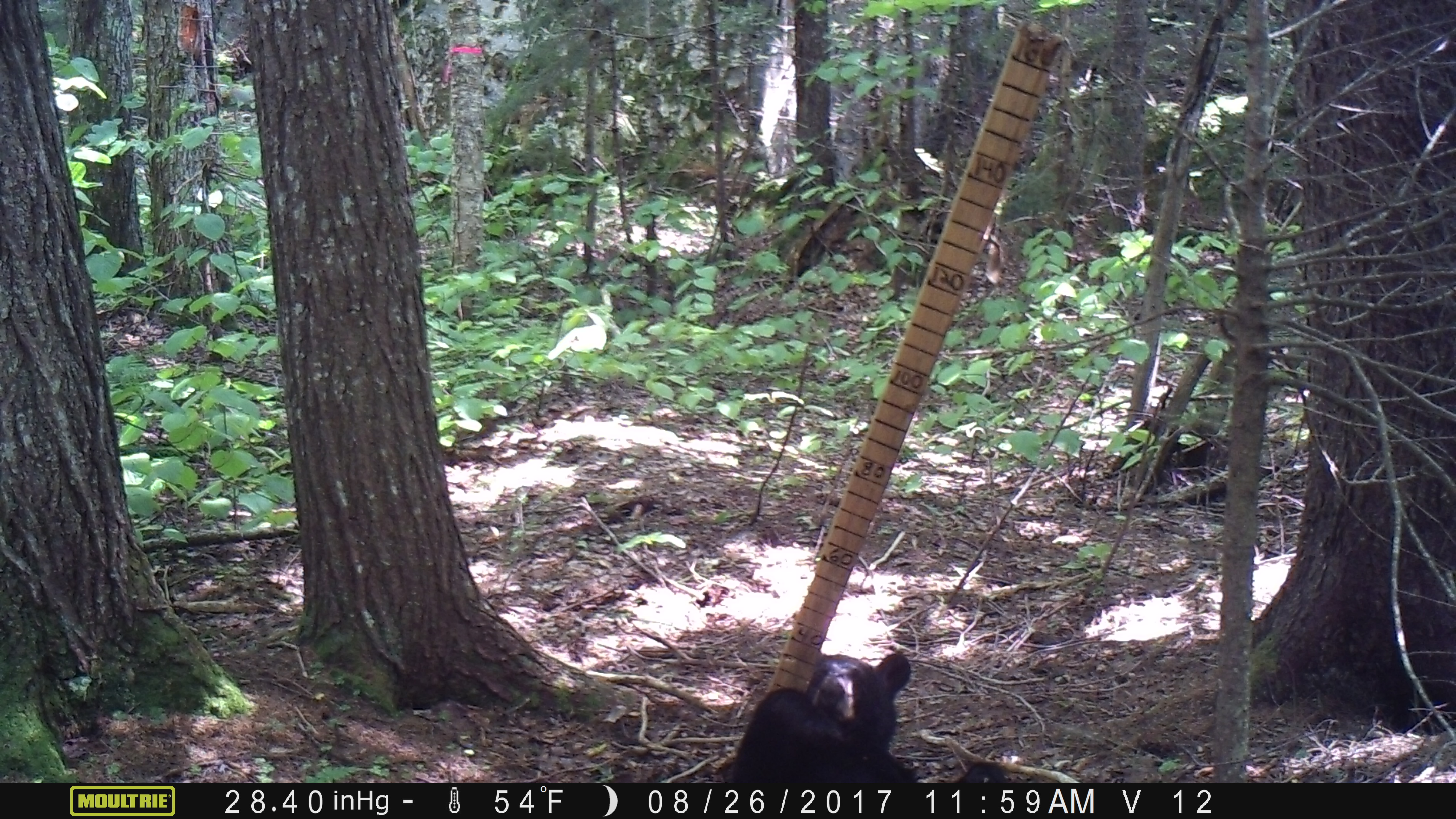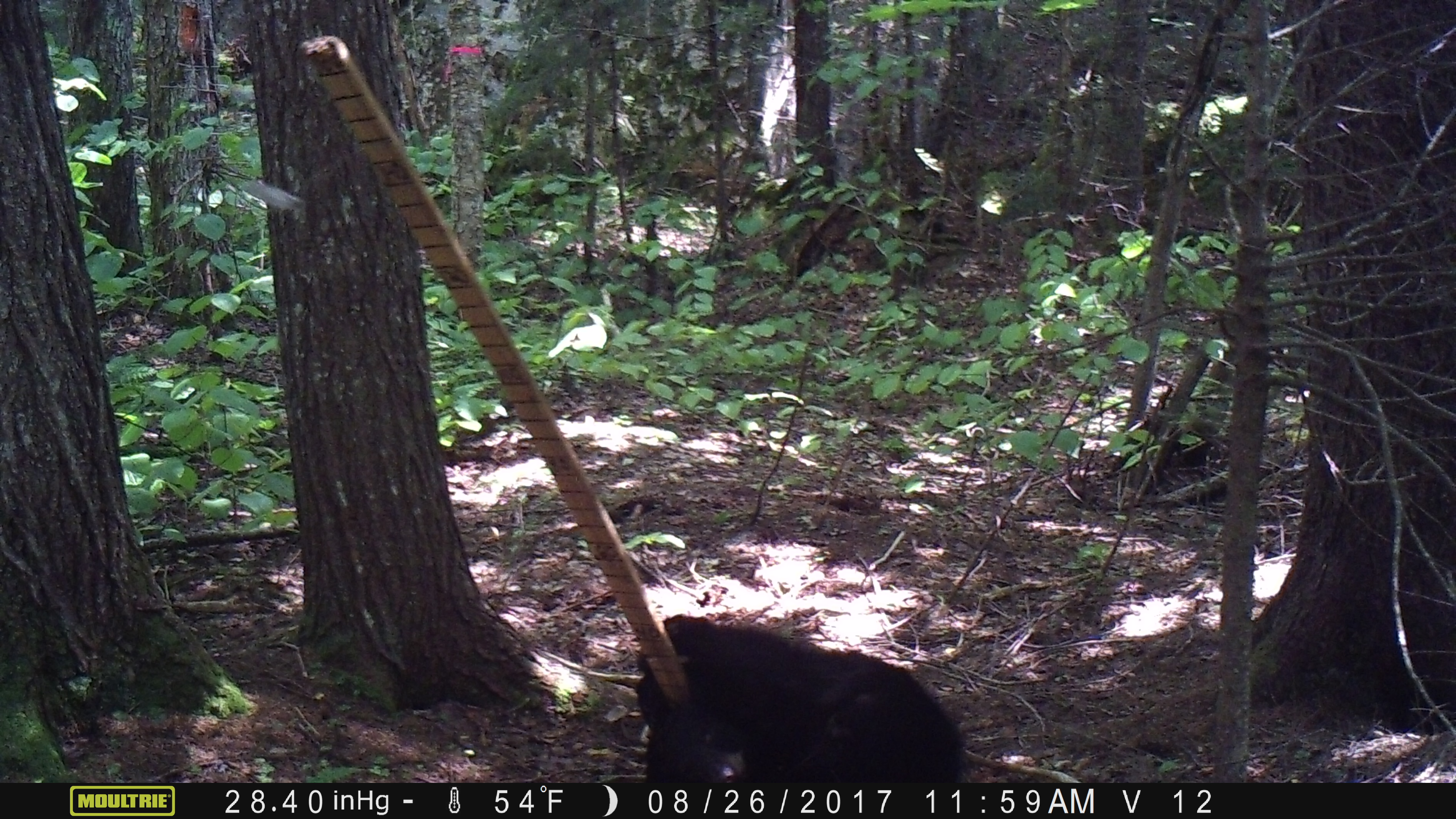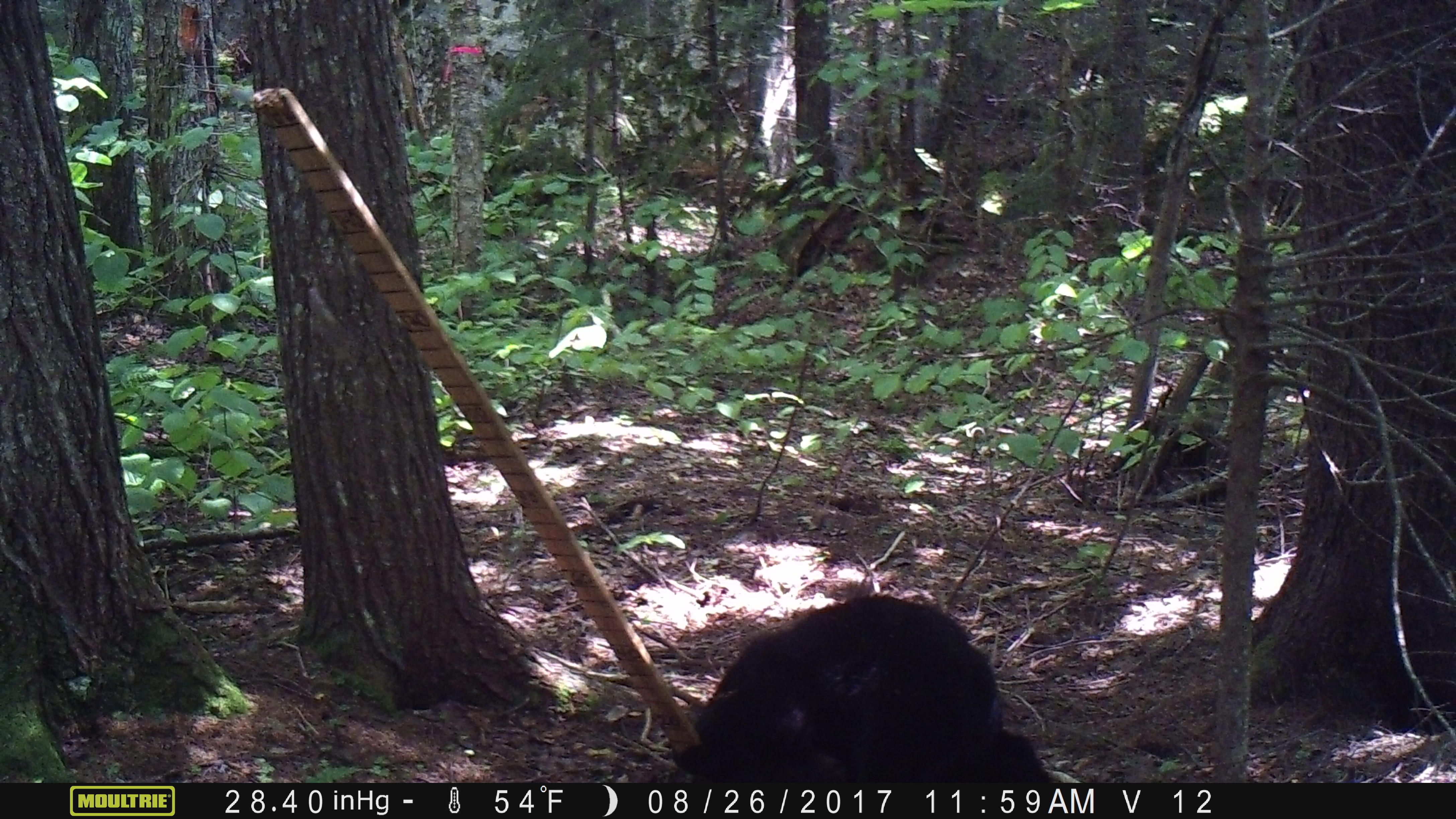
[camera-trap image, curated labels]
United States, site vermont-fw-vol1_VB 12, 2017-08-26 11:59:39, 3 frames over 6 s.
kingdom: Animalia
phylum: Chordata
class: Mammalia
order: Carnivora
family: Ursidae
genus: Ursus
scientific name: Ursus americanus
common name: black bear